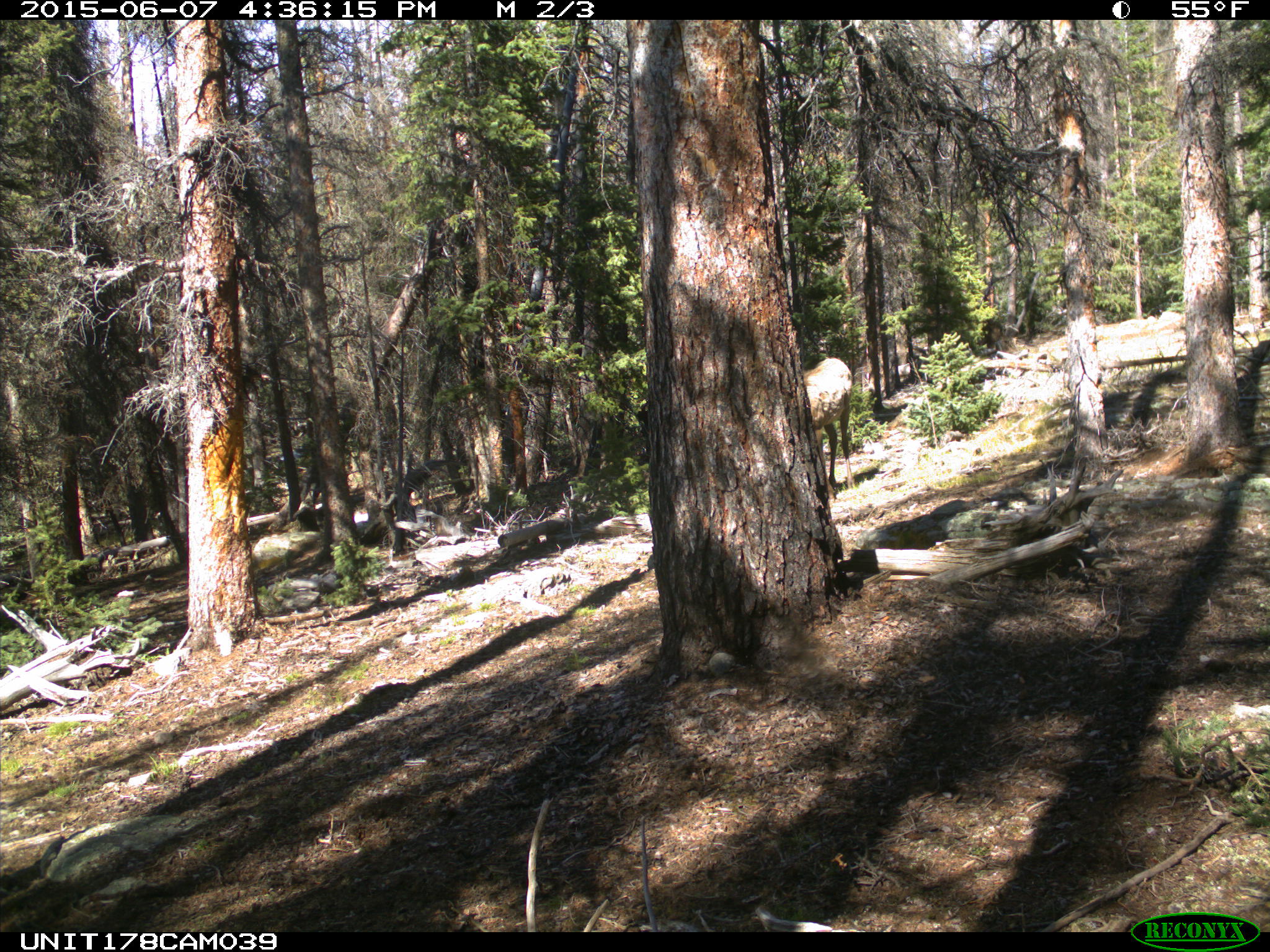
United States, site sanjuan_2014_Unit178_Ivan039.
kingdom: Animalia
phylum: Chordata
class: Mammalia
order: Artiodactyla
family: Cervidae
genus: Cervus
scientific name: Cervus elaphus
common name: red deer